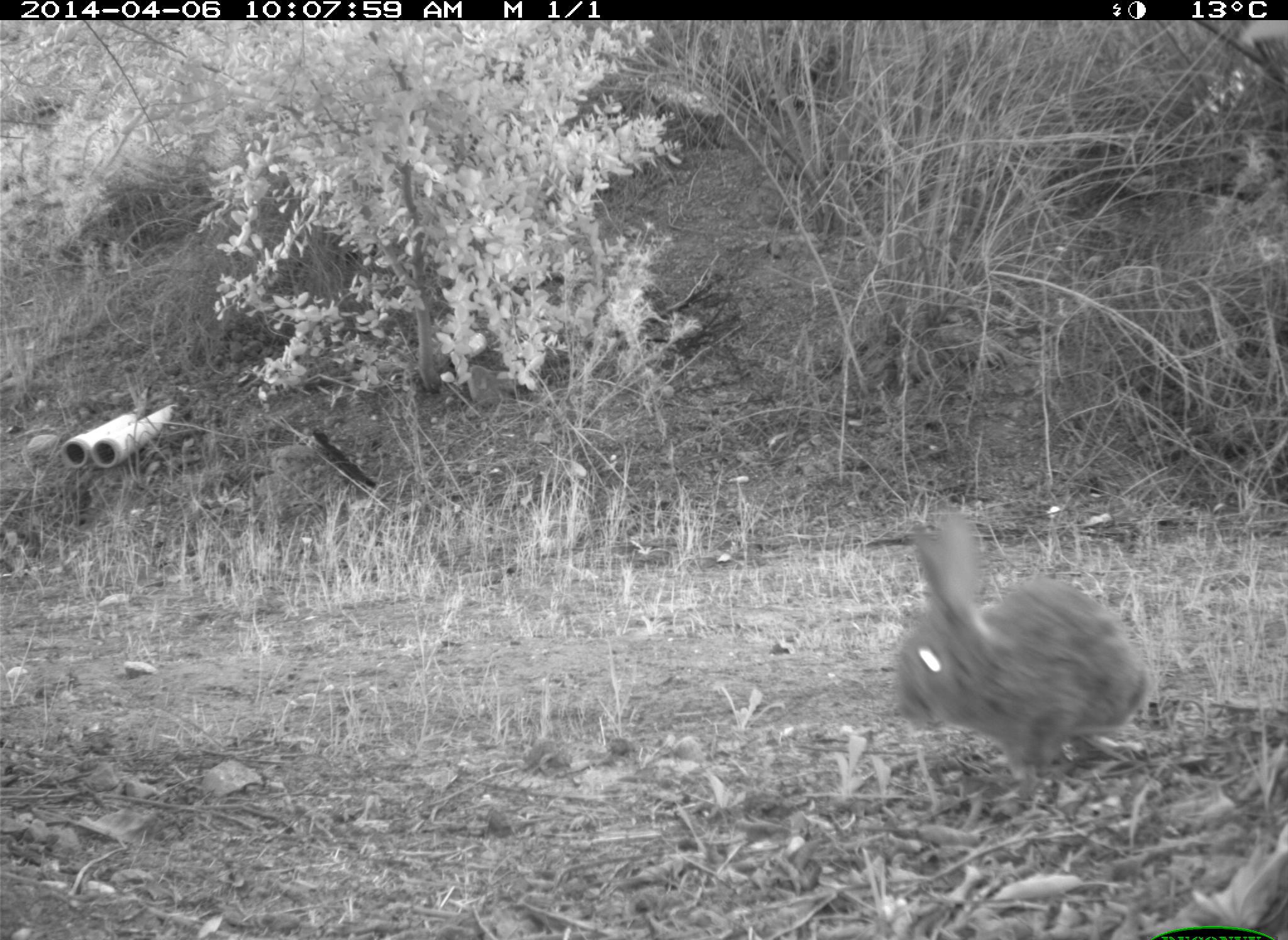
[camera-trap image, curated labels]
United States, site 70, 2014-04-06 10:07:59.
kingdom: Animalia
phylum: Chordata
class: Mammalia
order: Lagomorpha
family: Leporidae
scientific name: Leporidae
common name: rabbits and hares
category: rabbit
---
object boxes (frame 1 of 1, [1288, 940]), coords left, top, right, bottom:
rabbit: 866, 506, 1147, 813